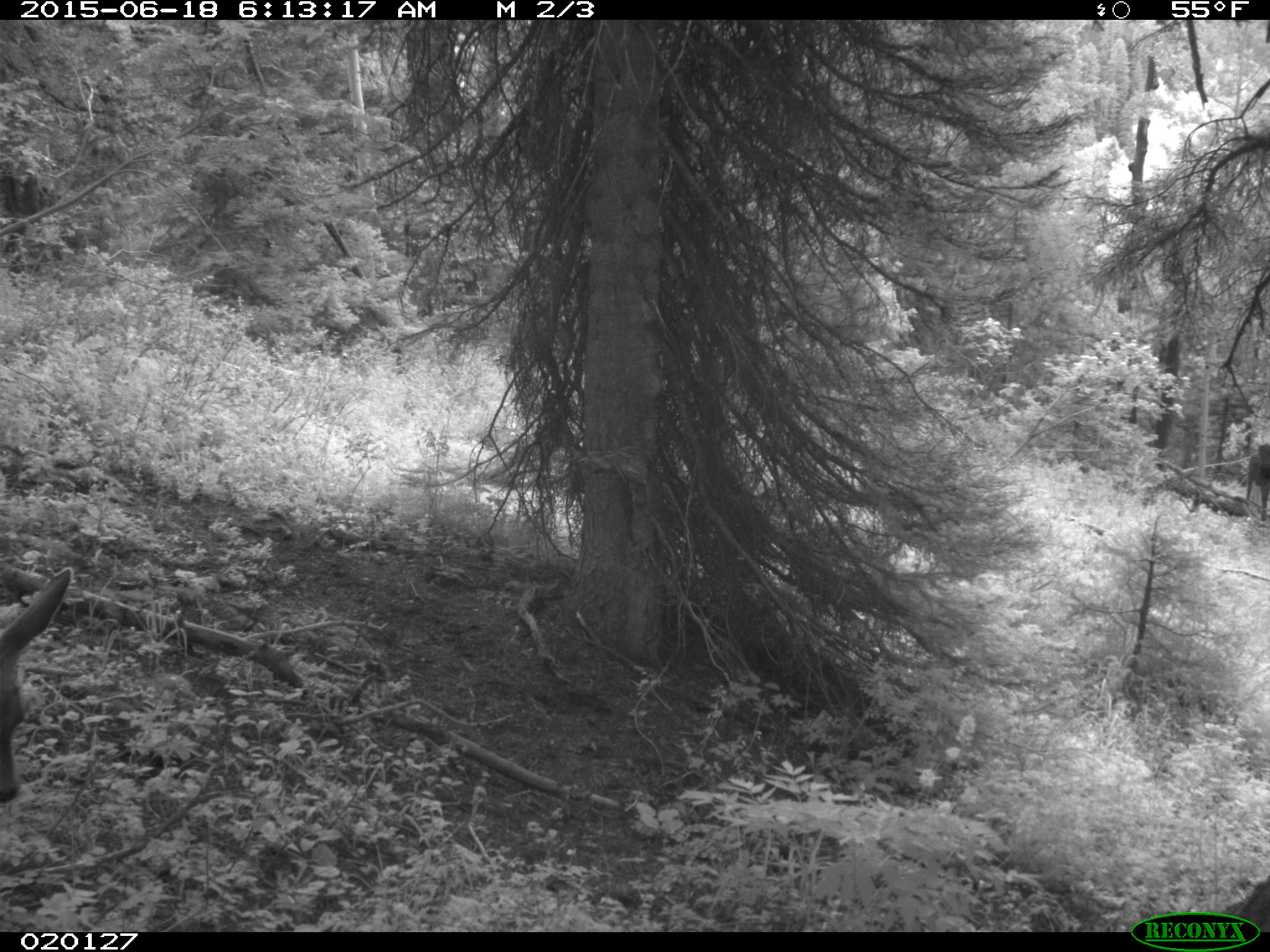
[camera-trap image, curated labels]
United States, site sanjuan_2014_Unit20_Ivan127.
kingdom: Animalia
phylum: Chordata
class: Mammalia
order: Artiodactyla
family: Cervidae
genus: Odocoileus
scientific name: Odocoileus hemionus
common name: mule deer